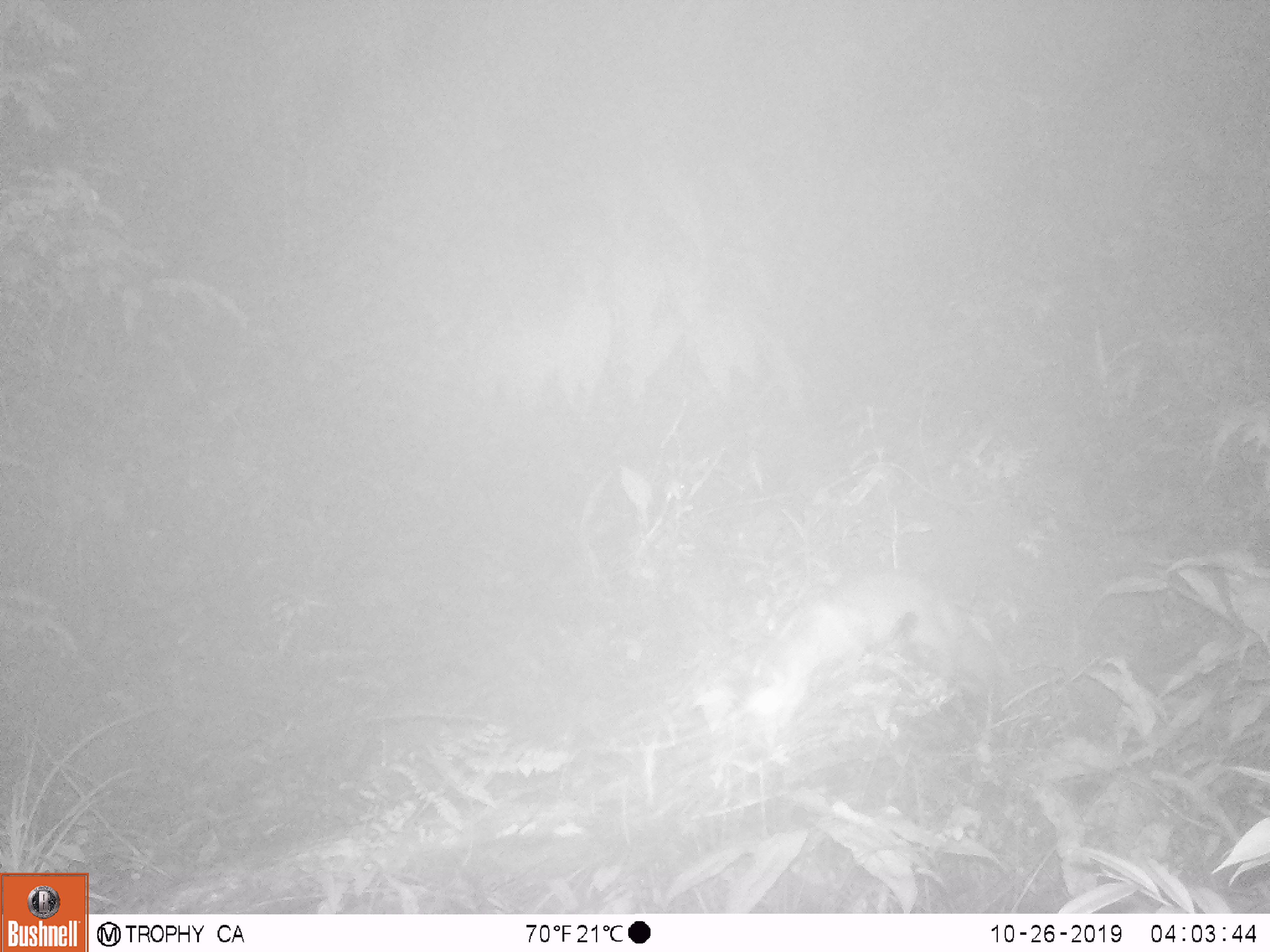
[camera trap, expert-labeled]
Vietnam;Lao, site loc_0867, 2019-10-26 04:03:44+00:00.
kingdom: Animalia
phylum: Chordata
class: Mammalia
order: Carnivora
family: Mustelidae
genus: Melogale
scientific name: Melogale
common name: ferret badger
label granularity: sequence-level